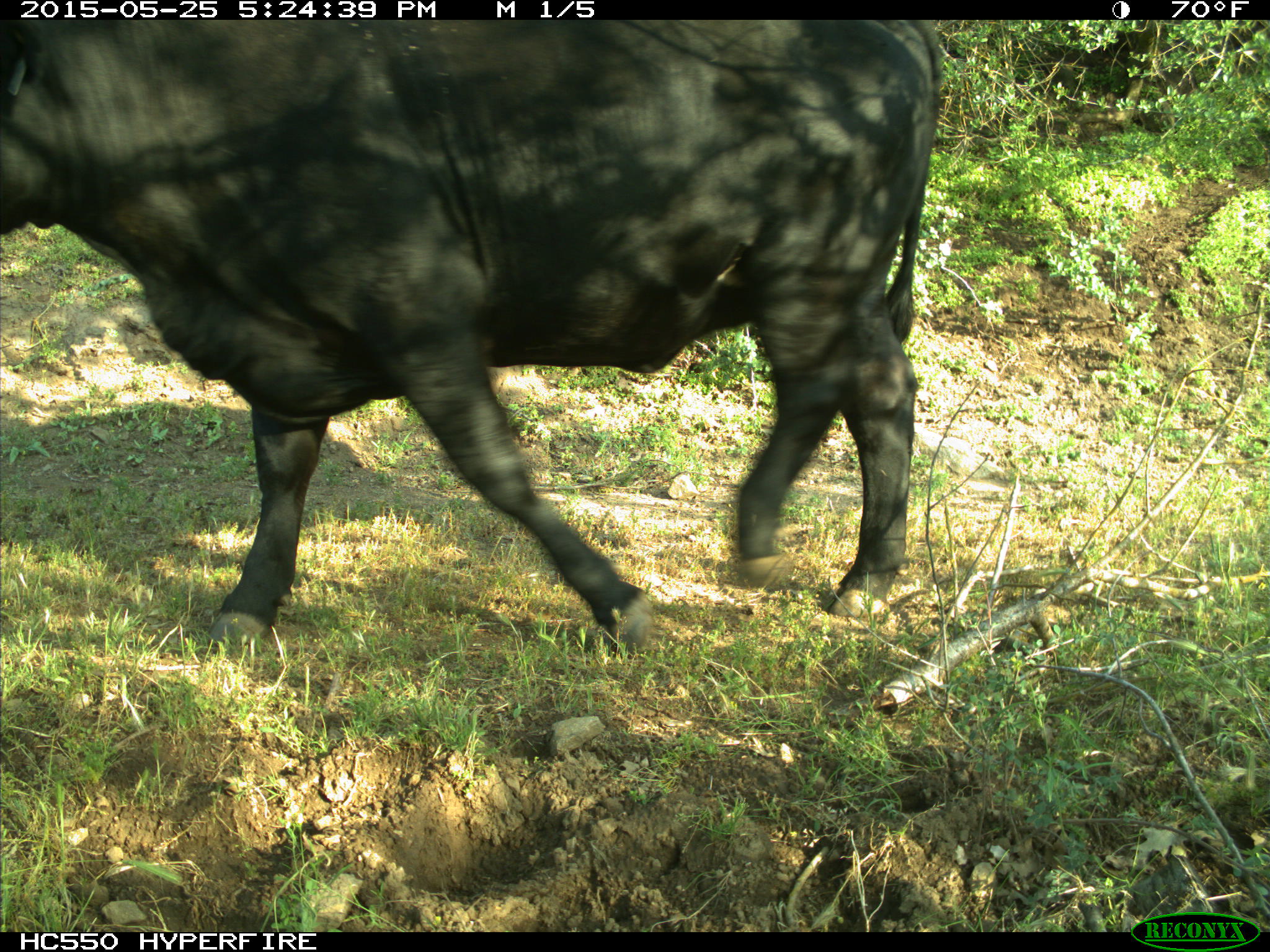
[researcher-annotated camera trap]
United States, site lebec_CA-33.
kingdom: Animalia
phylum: Chordata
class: Mammalia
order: Artiodactyla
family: Bovidae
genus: Bos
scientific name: Bos taurus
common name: domestic cow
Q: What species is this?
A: Bos taurus (domestic cow).